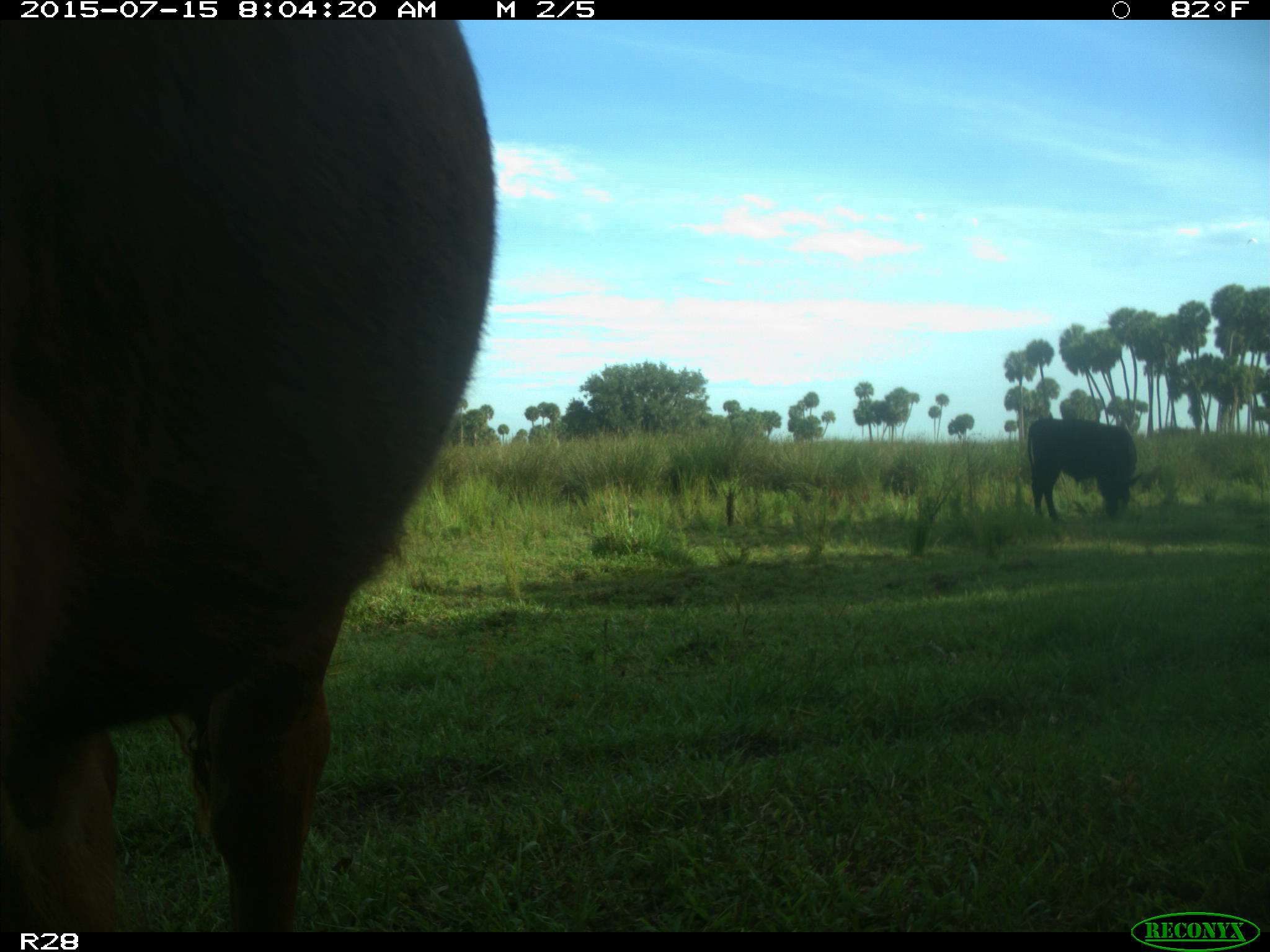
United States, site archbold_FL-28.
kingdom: Animalia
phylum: Chordata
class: Mammalia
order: Artiodactyla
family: Bovidae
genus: Bos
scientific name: Bos taurus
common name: domestic cow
Bos taurus (domestic cow).